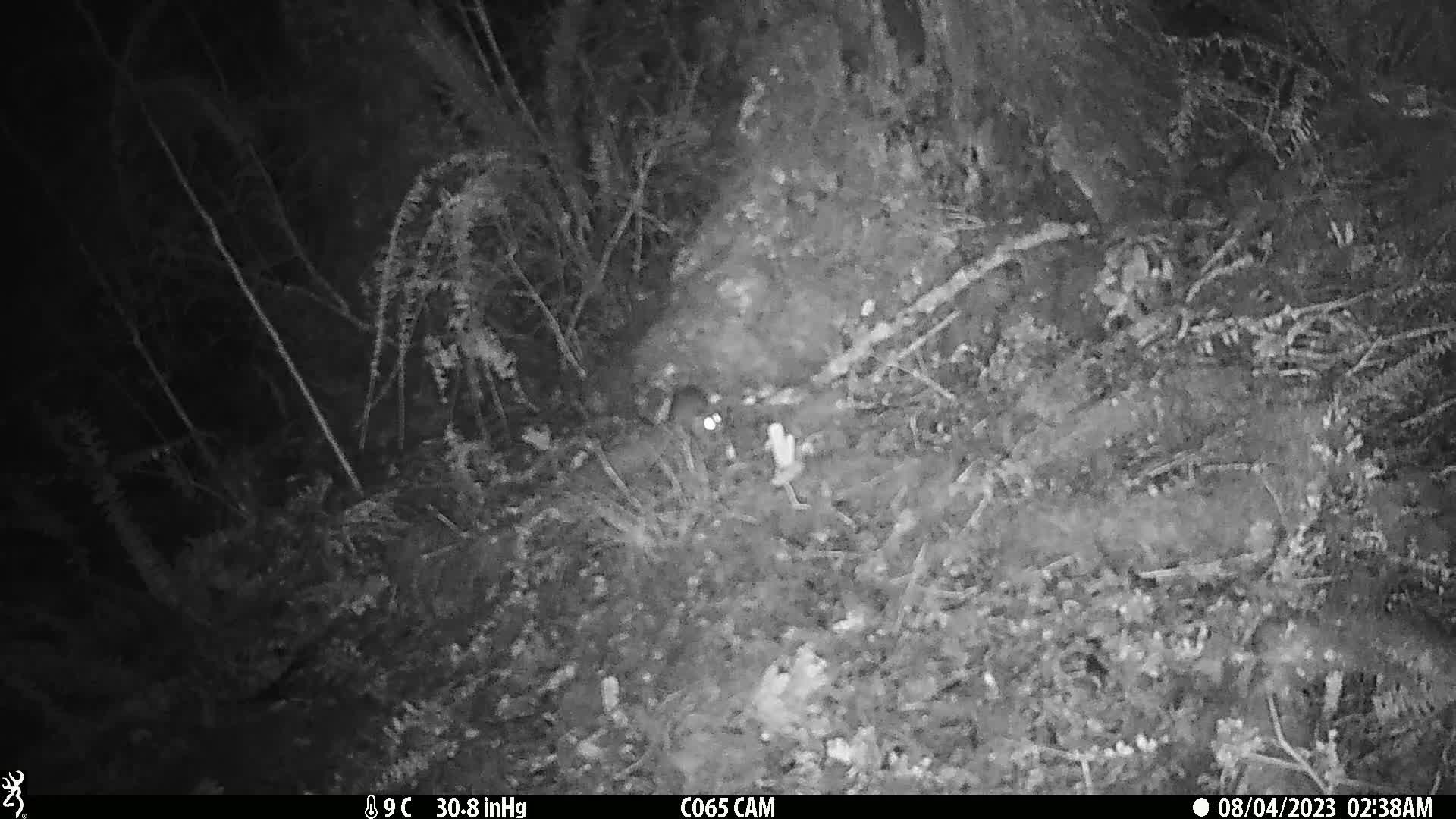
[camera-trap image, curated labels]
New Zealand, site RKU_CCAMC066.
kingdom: Animalia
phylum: Chordata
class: Mammalia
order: Rodentia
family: Muridae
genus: Rattus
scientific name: Rattus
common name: rat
Rat (Rattus).